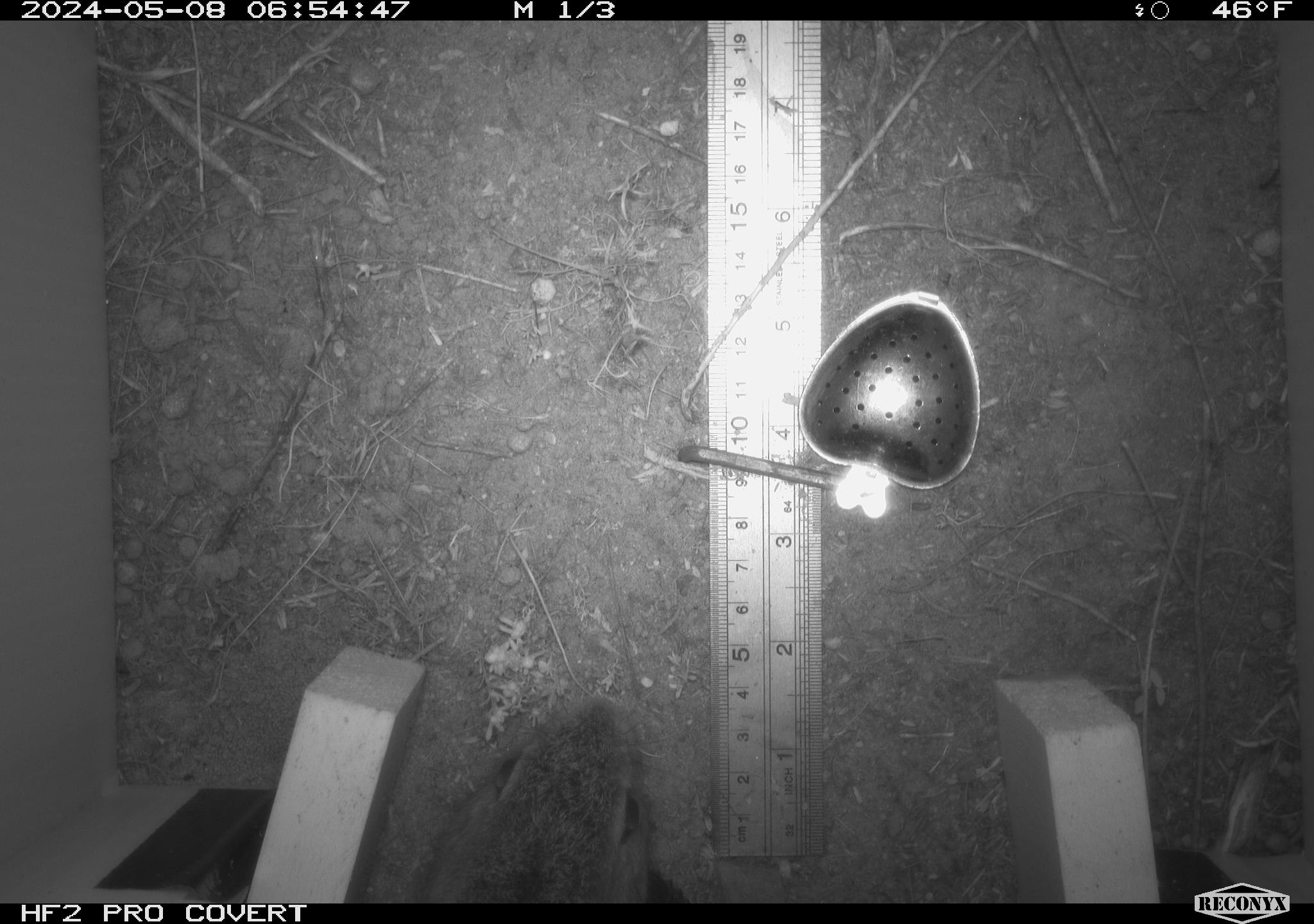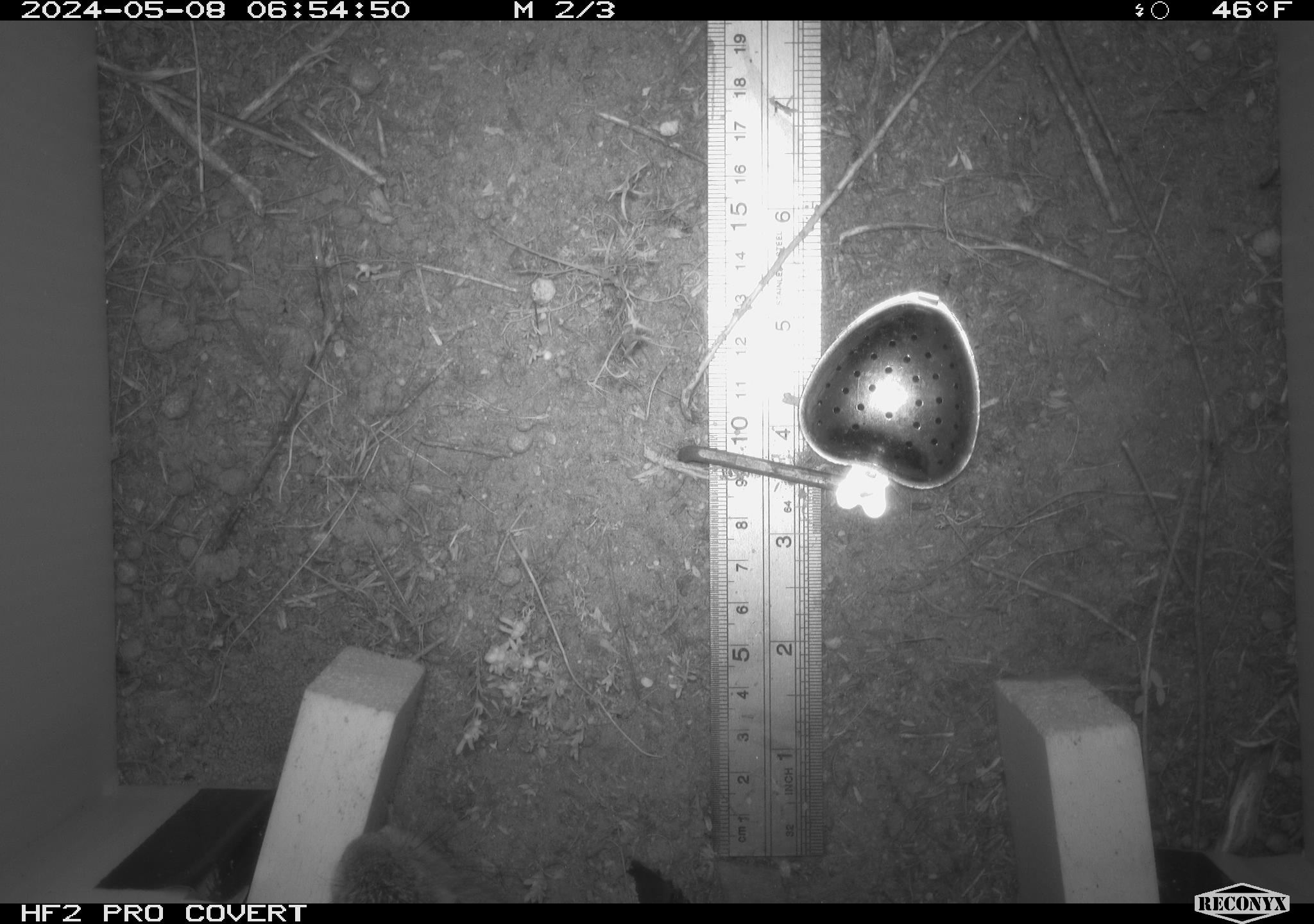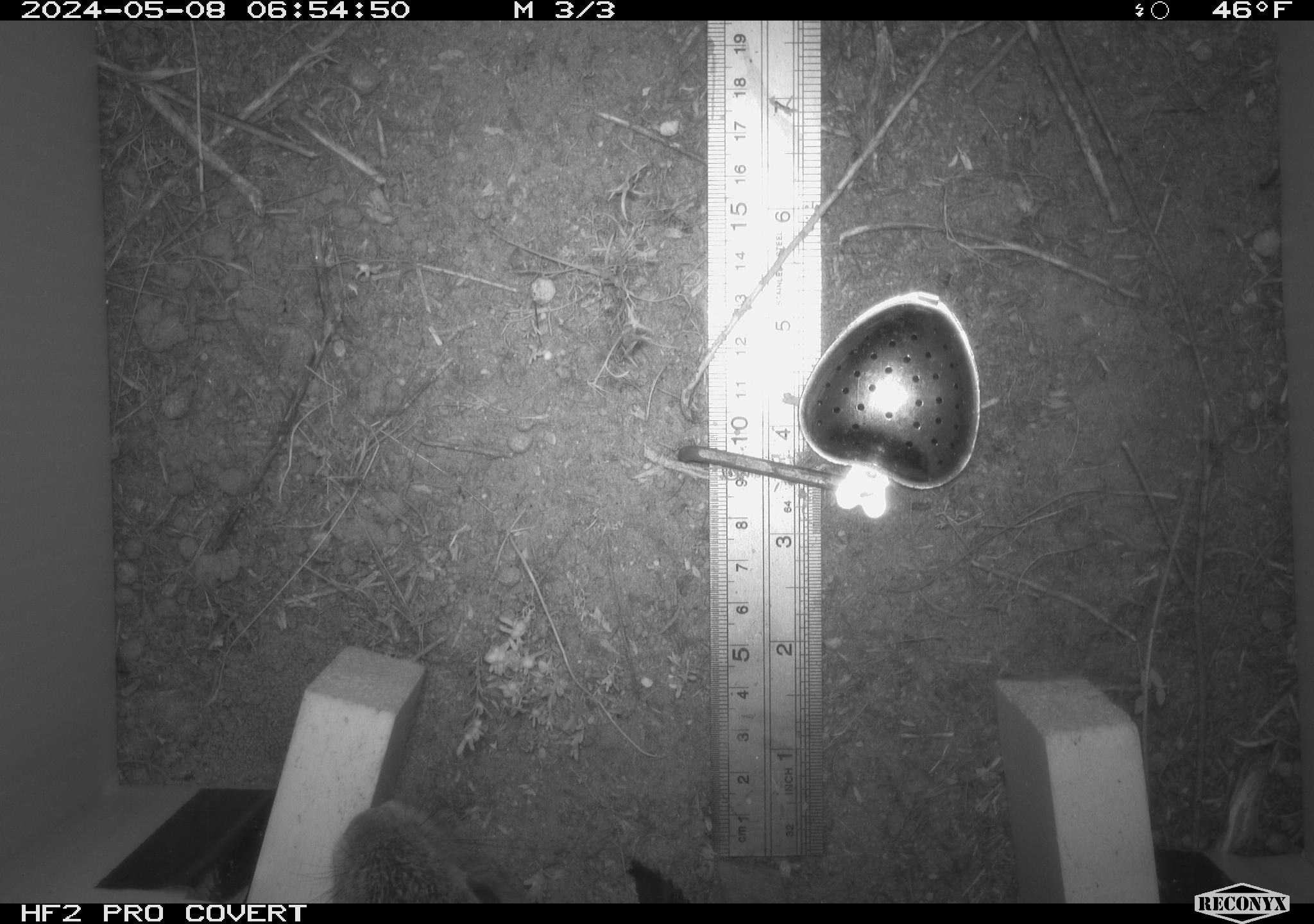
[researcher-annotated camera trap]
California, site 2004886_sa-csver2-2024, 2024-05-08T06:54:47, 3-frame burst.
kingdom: Animalia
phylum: Chordata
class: Mammalia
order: Lagomorpha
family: Leporidae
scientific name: Leporidae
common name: rabbit or hare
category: rabbit and hare family